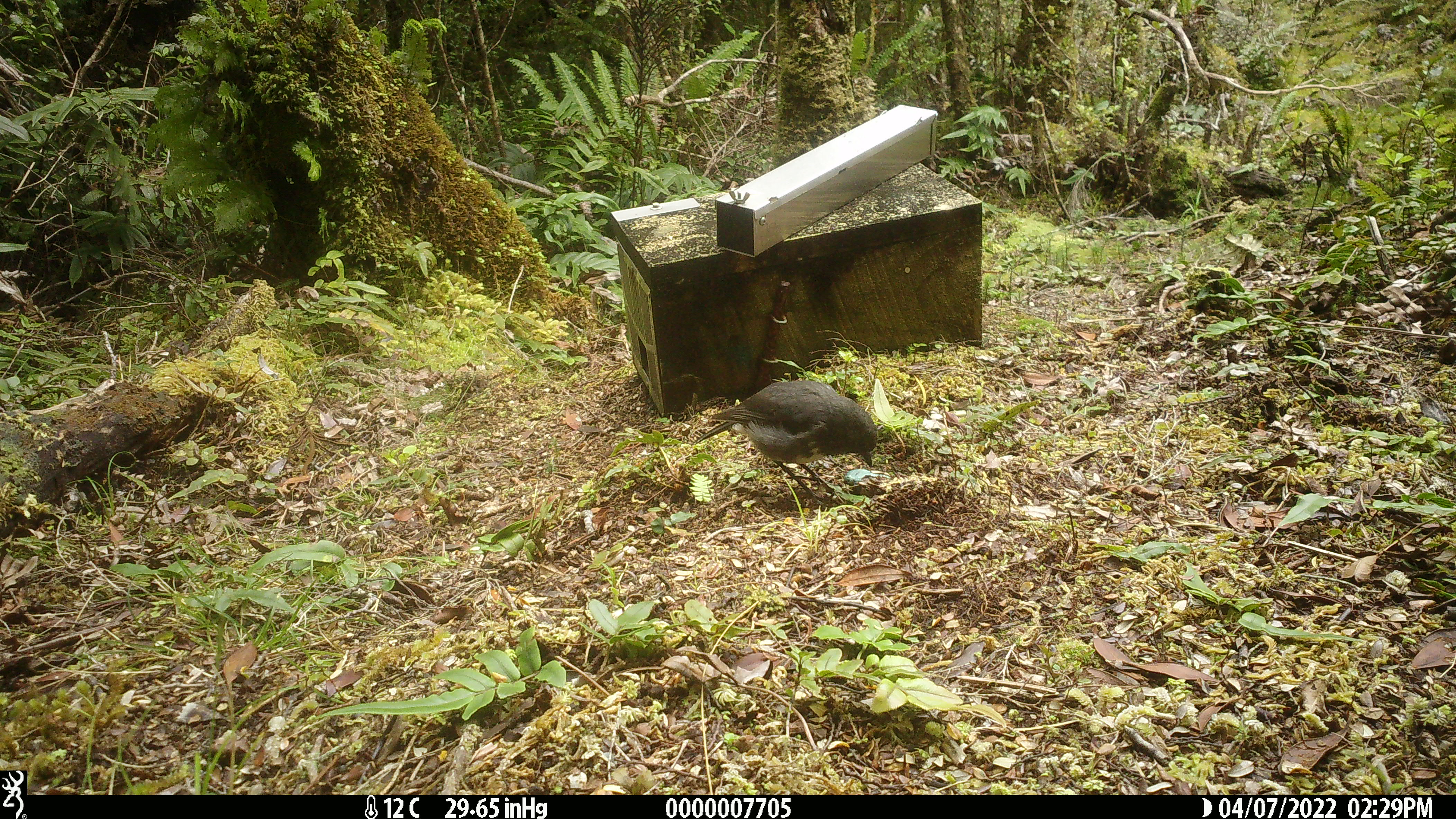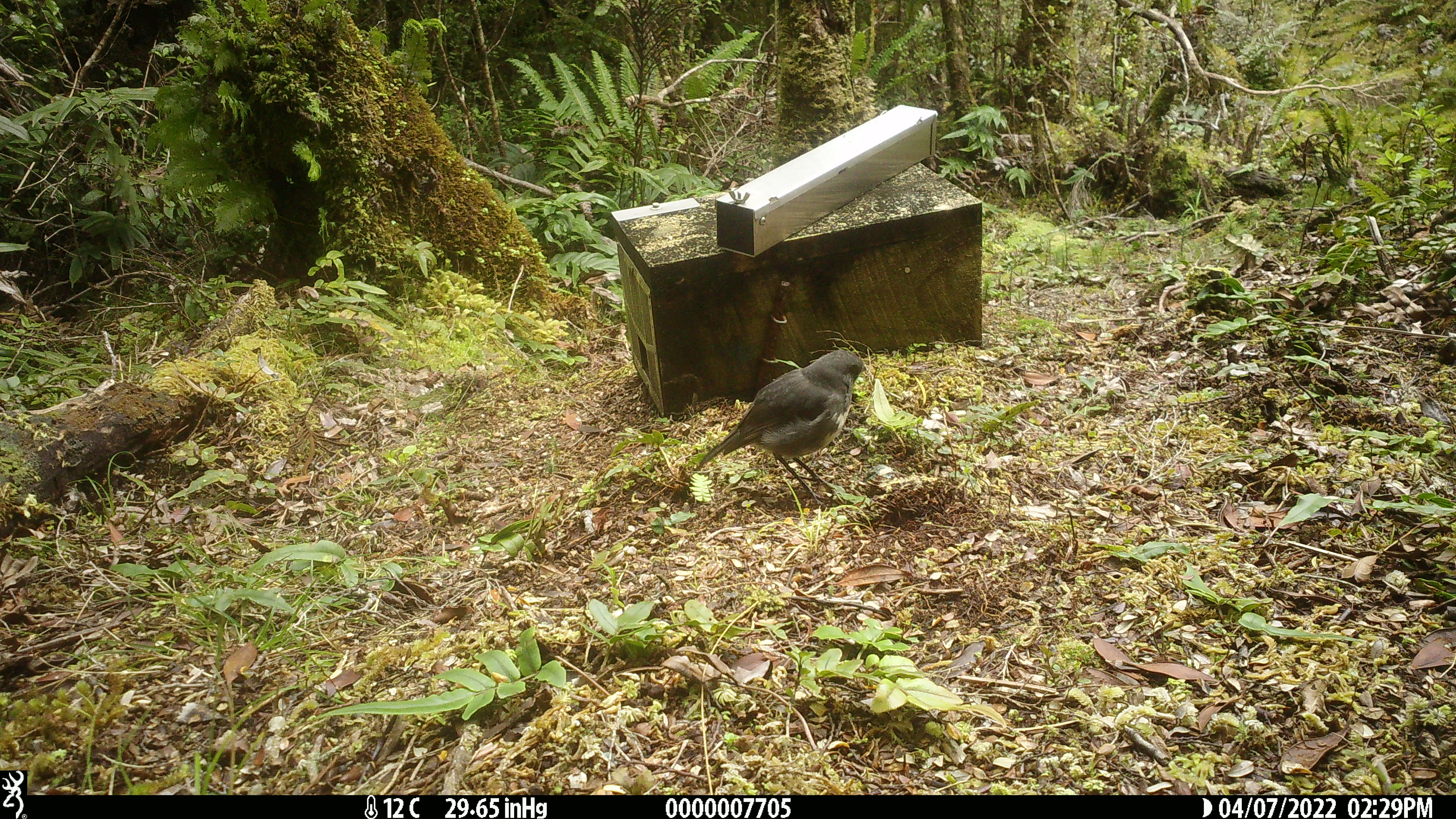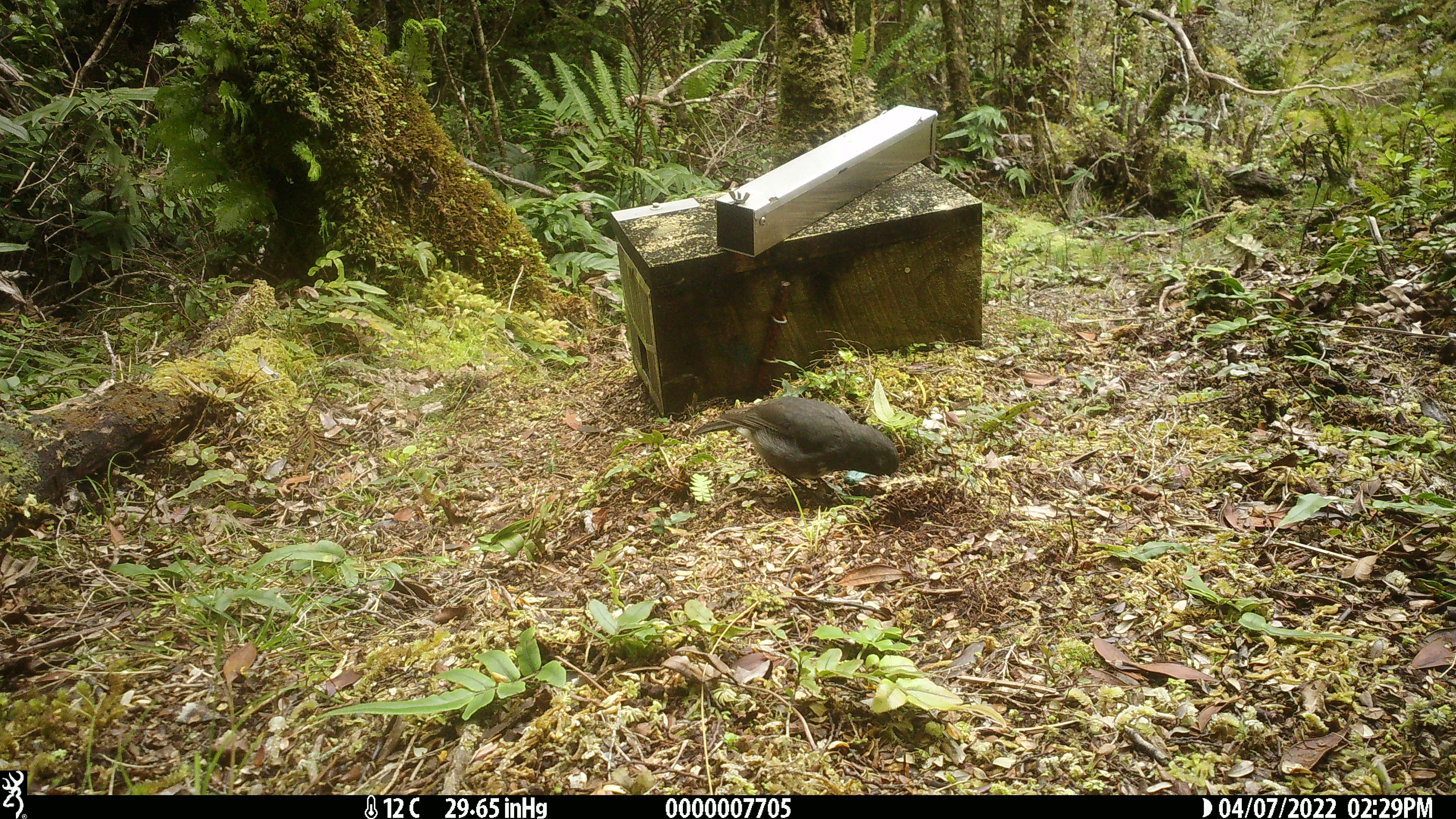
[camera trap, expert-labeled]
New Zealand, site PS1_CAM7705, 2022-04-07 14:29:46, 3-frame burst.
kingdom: Animalia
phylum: Chordata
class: Aves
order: Passeriformes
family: Petroicidae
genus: Petroica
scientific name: Petroica australis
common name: new zealand robin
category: robin